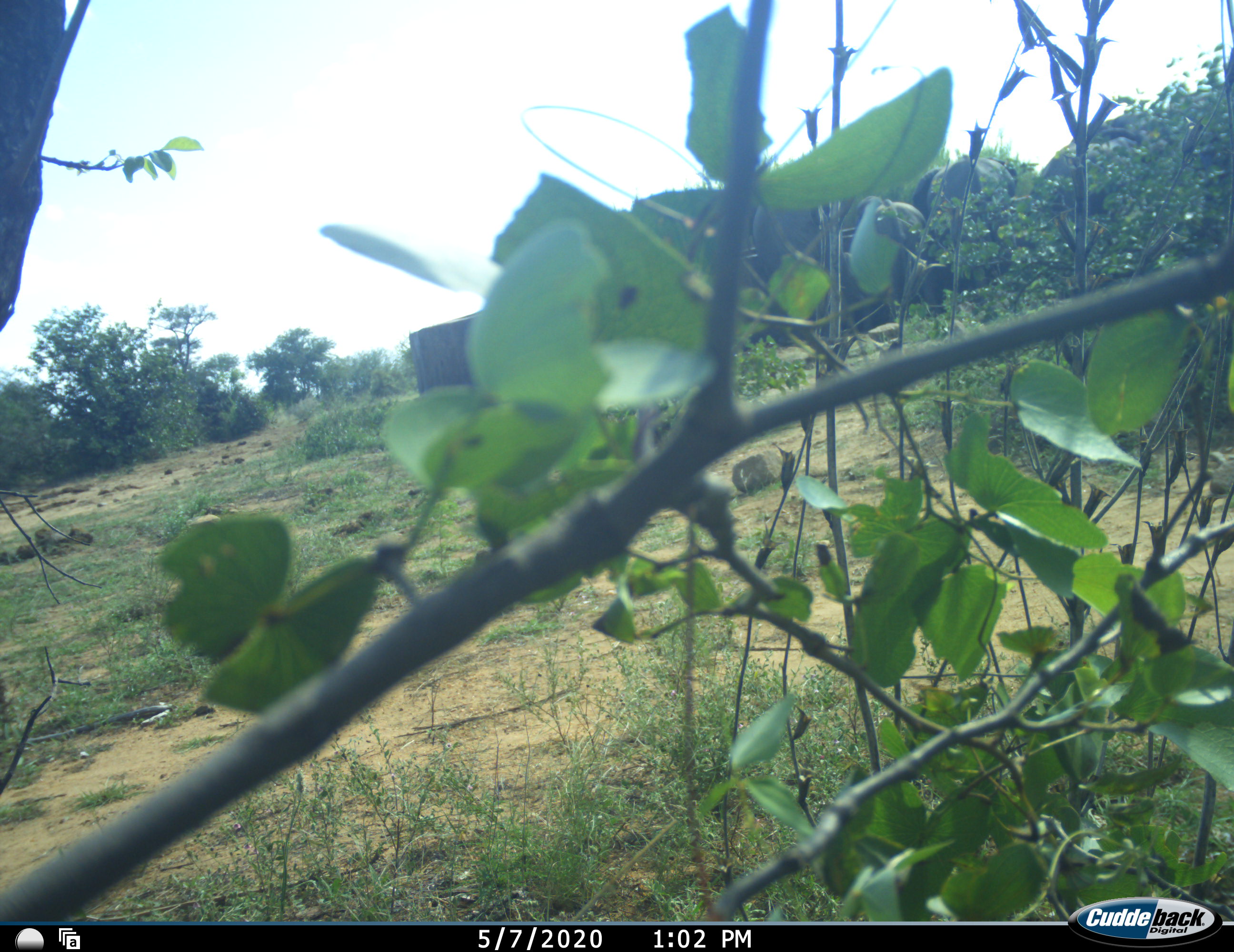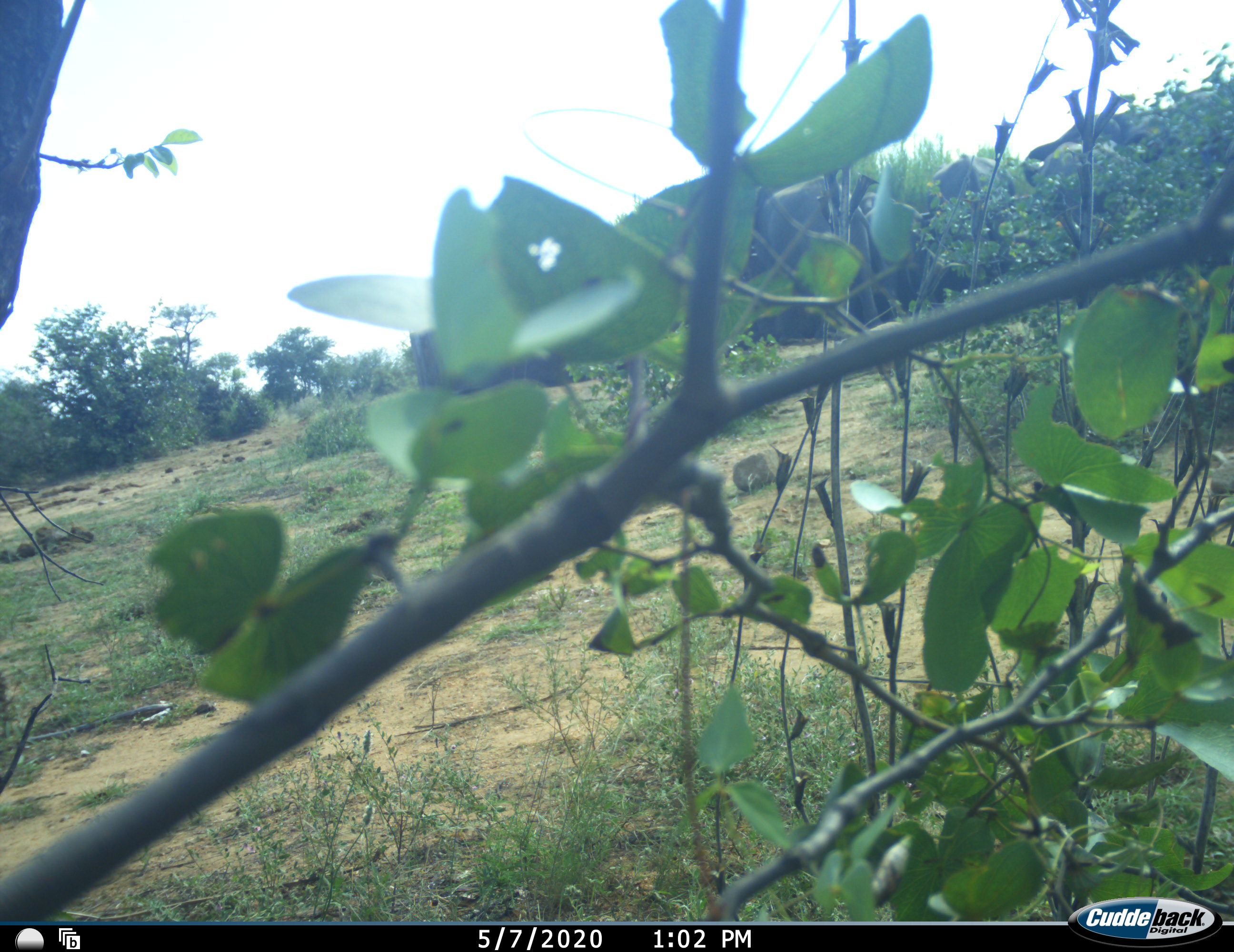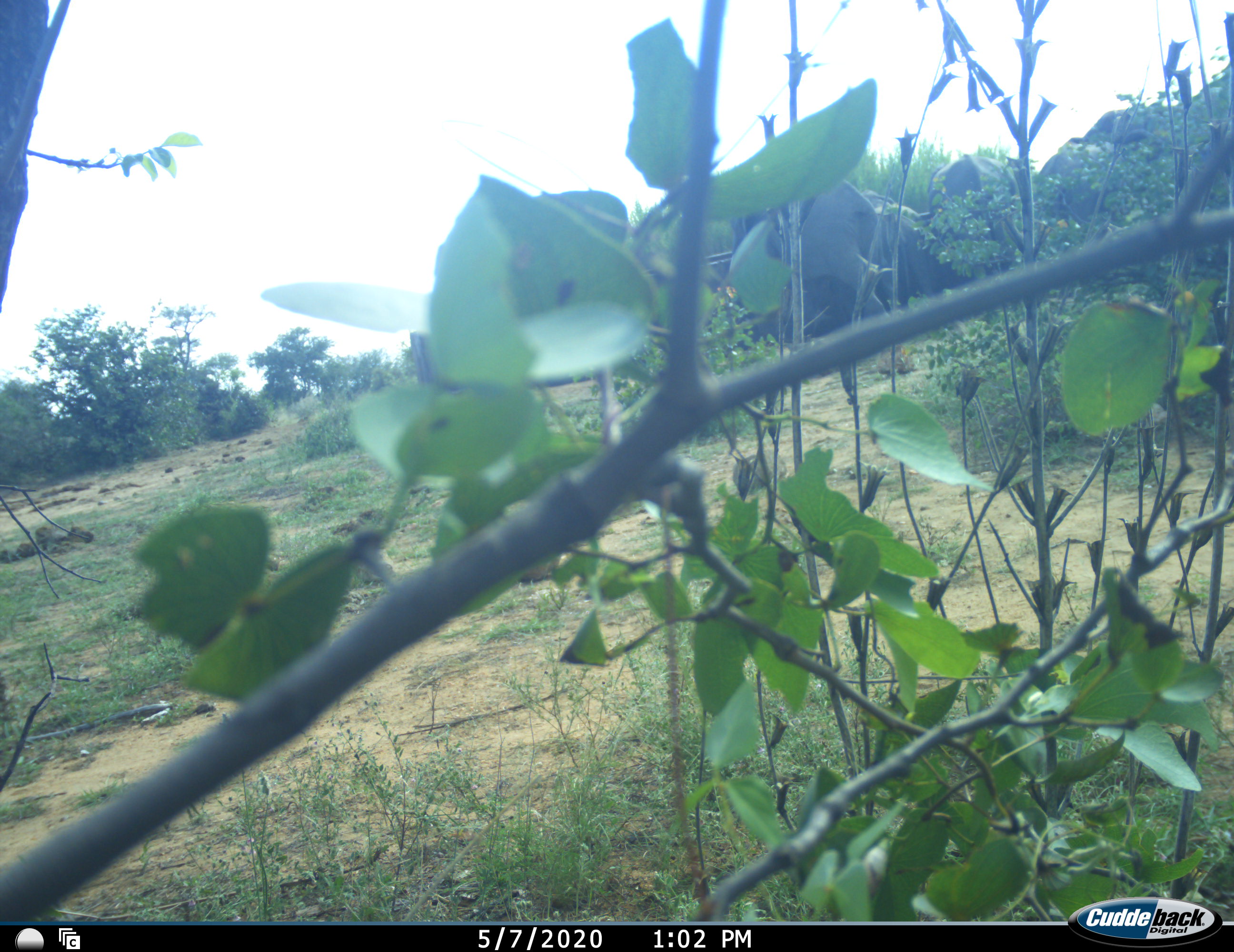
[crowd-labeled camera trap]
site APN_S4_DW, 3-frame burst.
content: unidentified animal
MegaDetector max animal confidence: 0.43